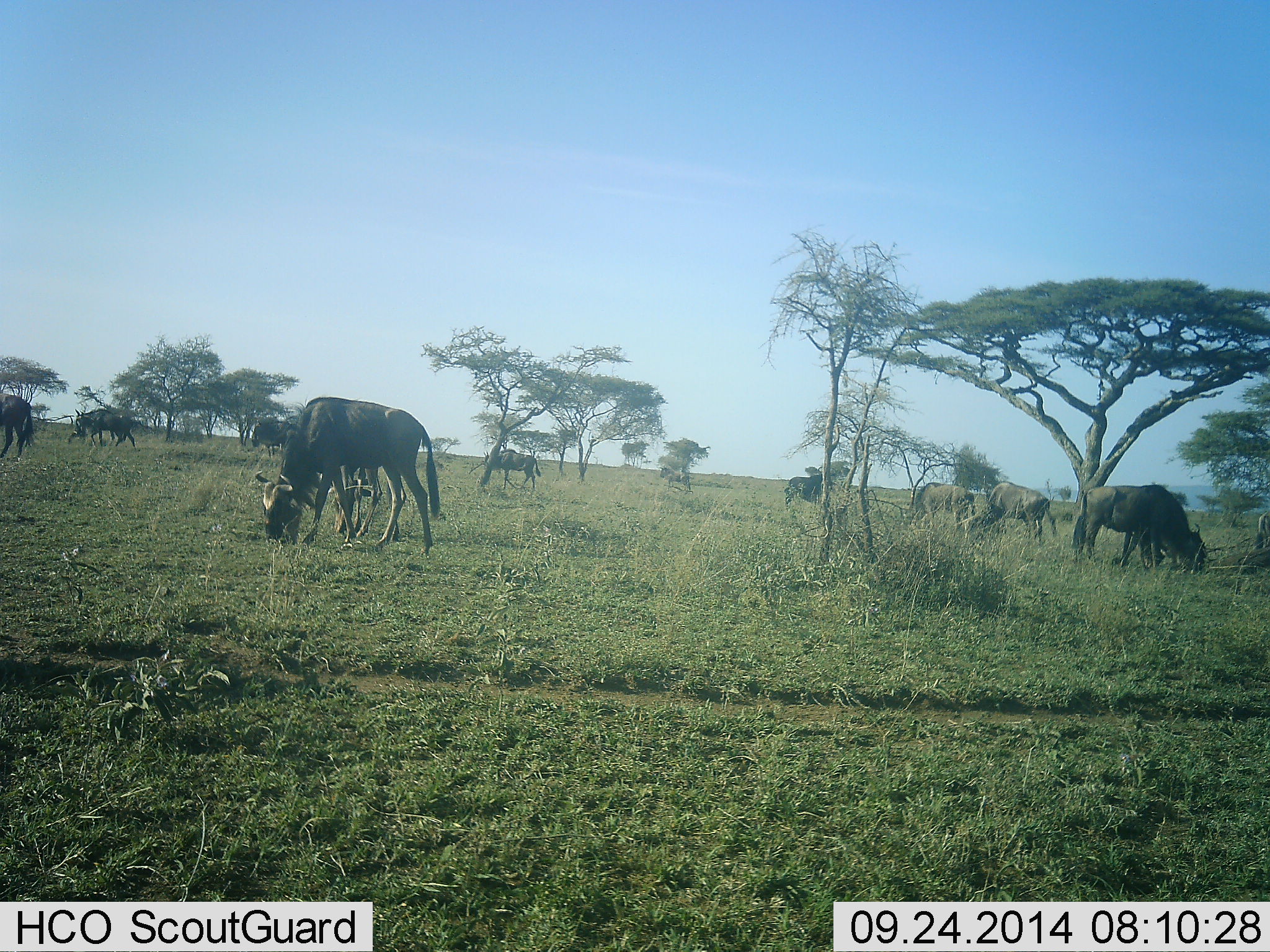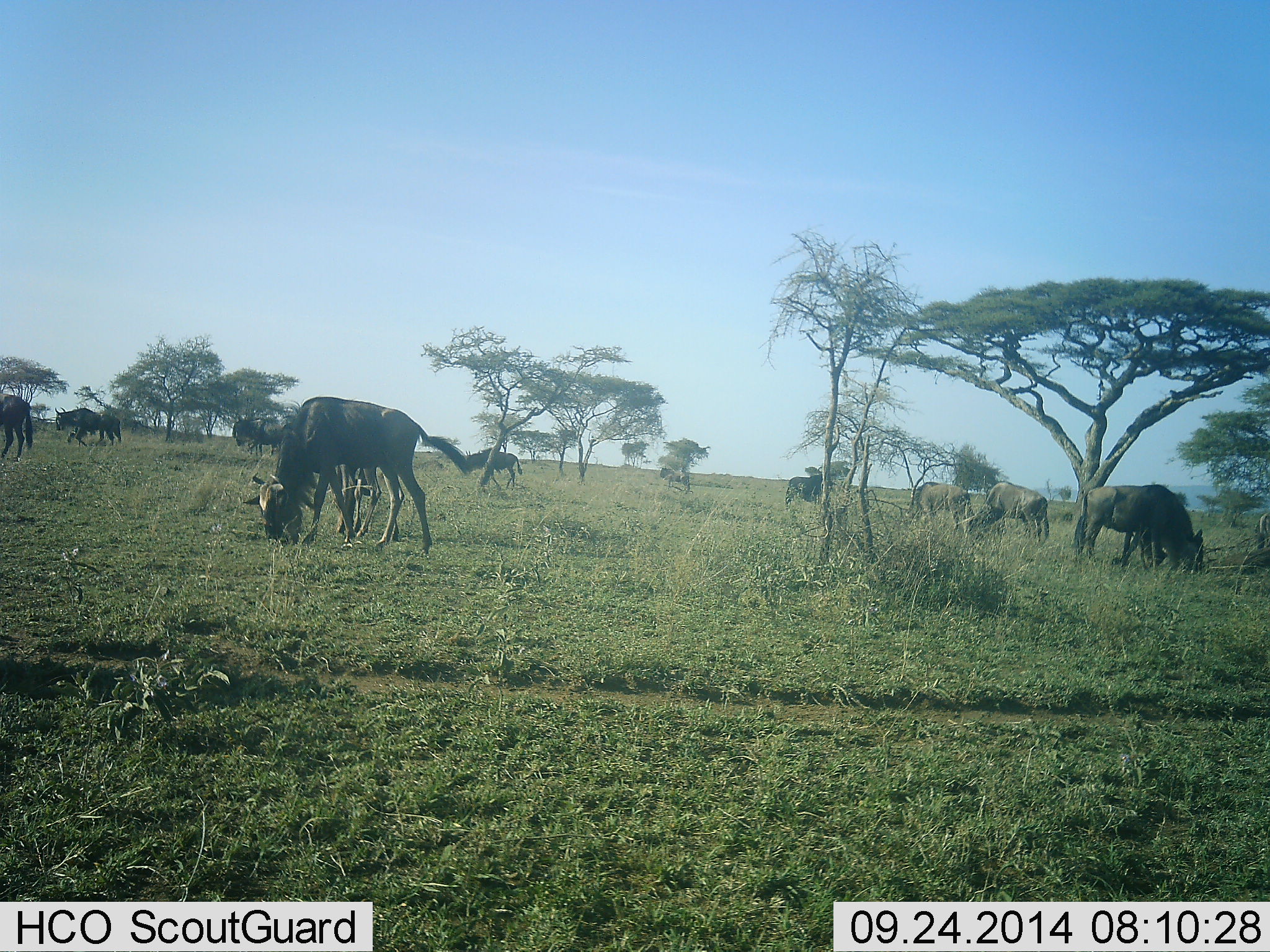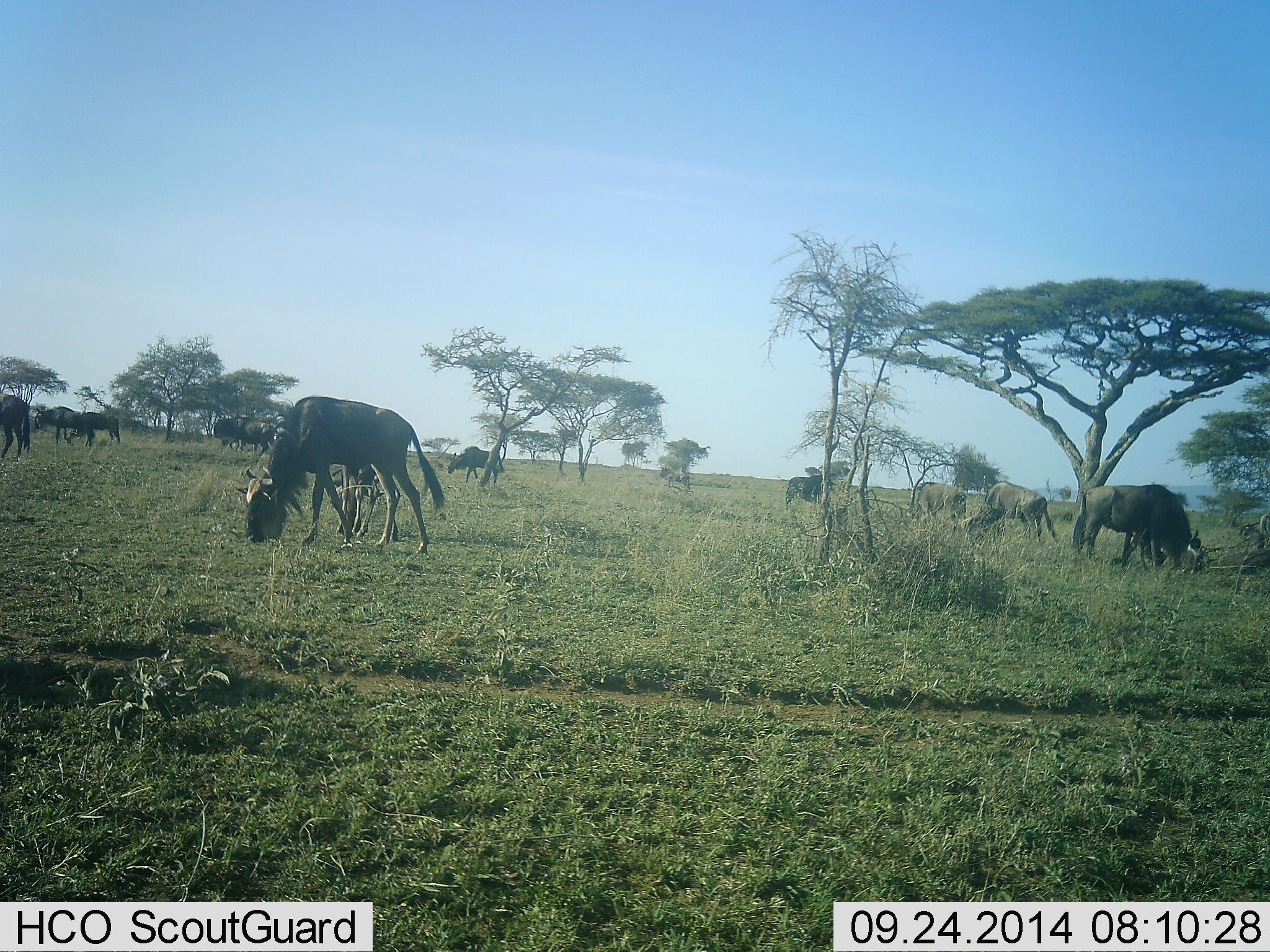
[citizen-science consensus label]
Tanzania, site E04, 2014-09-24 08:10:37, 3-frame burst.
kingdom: Animalia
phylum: Chordata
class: Mammalia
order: Artiodactyla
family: Bovidae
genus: Connochaetes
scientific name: Connochaetes taurinus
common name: blue wildebeest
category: wildebeest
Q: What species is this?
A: Wildebeest (blue wildebeest) (Connochaetes taurinus).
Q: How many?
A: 11-50.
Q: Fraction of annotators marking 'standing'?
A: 20%.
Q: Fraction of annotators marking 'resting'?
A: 0%.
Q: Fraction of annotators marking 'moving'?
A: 70%.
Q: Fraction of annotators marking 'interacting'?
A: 0%.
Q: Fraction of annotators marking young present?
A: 10%.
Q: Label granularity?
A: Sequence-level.